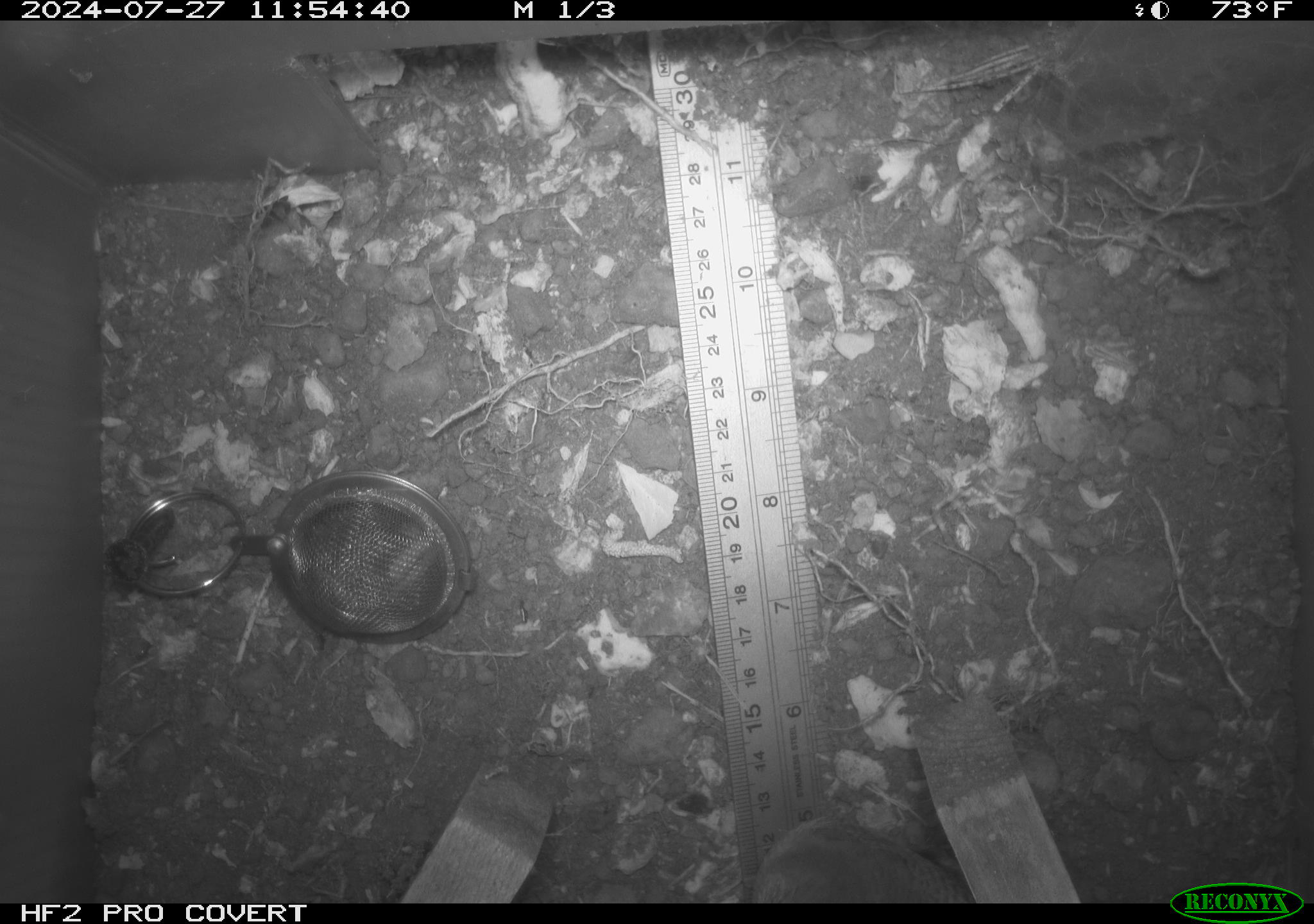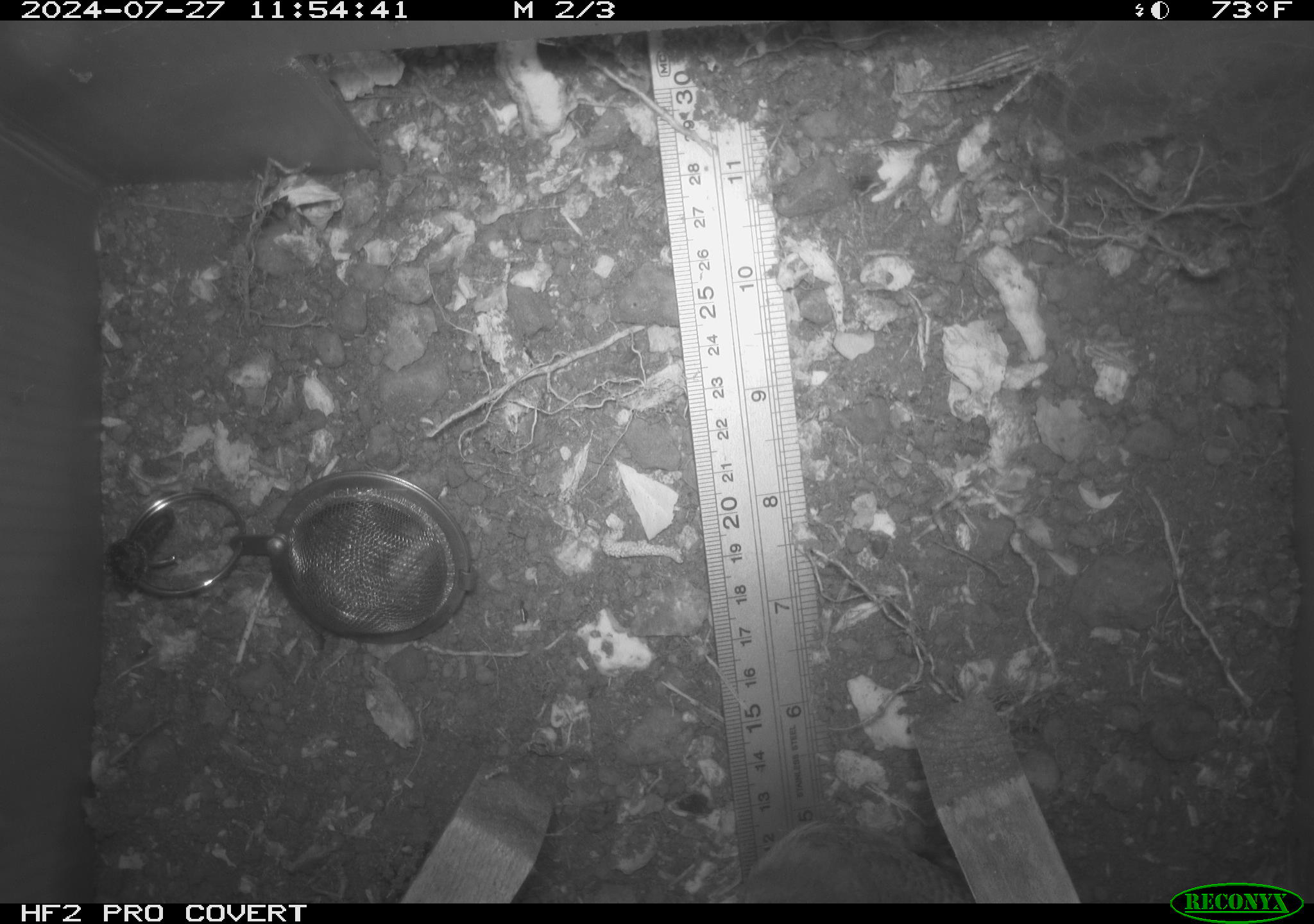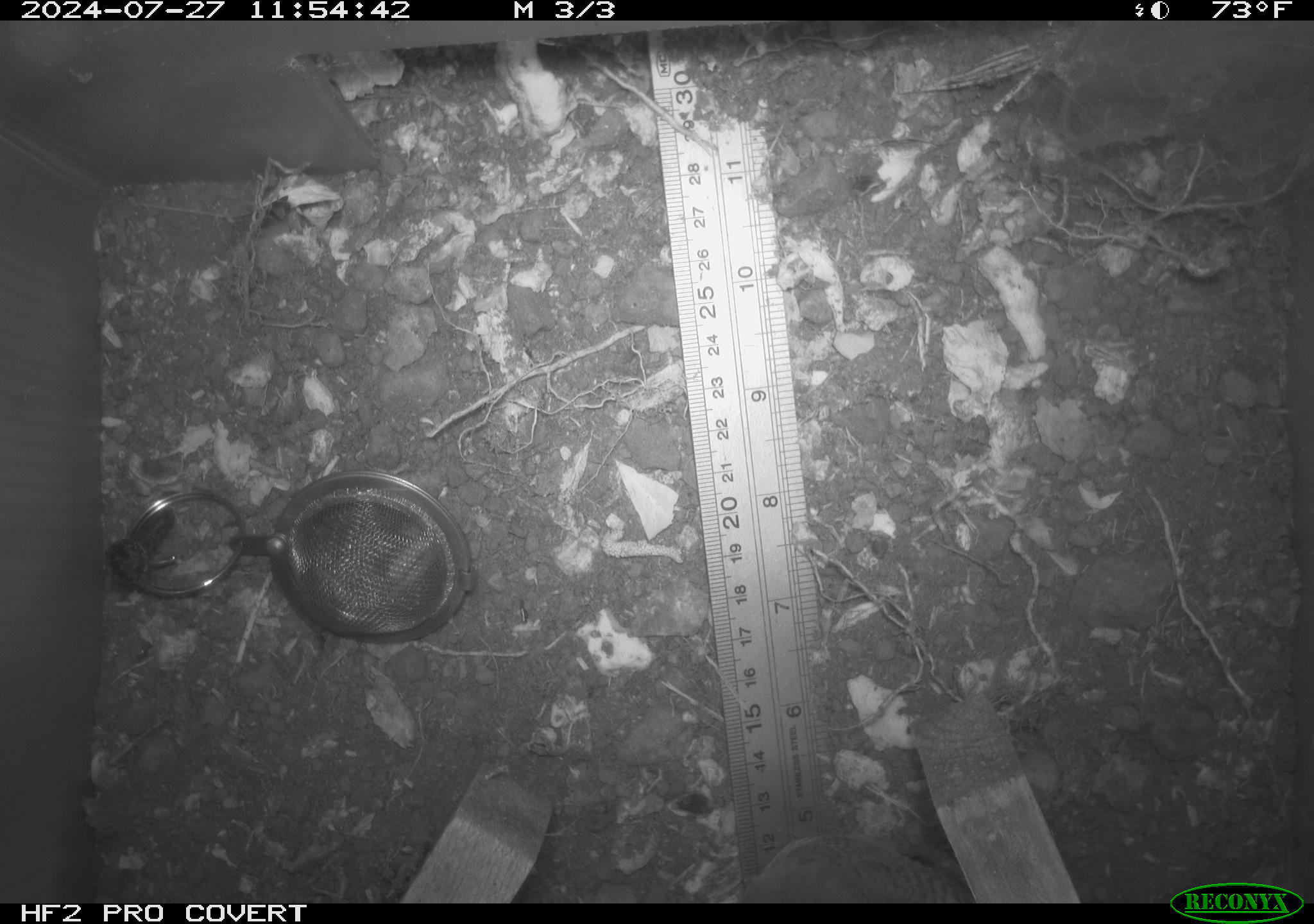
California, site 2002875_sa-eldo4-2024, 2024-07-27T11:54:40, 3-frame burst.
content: unidentified animal